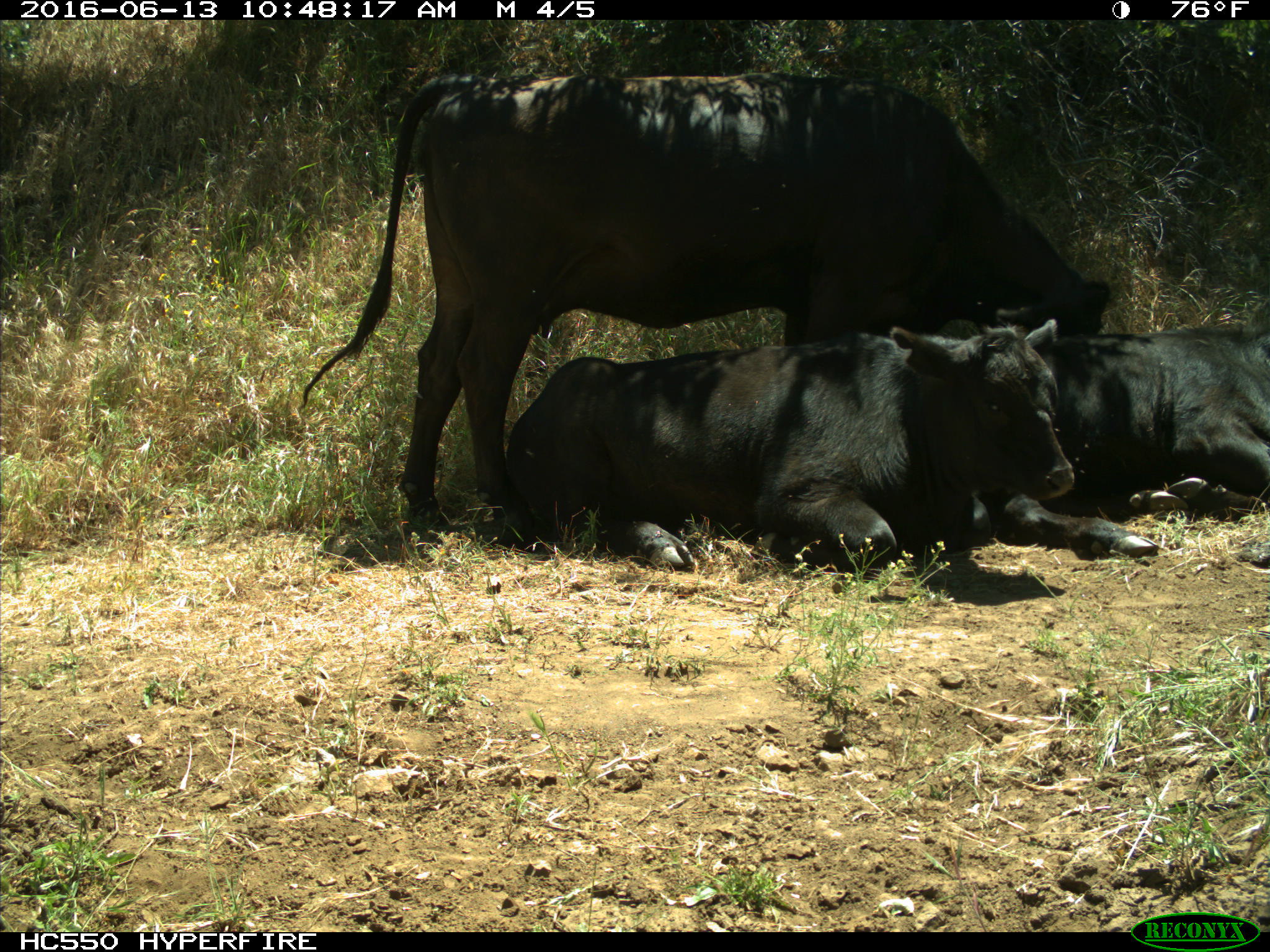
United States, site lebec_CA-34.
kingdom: Animalia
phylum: Chordata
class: Mammalia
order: Artiodactyla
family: Bovidae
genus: Bos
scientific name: Bos taurus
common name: domestic cow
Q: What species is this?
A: Bos taurus (domestic cow).